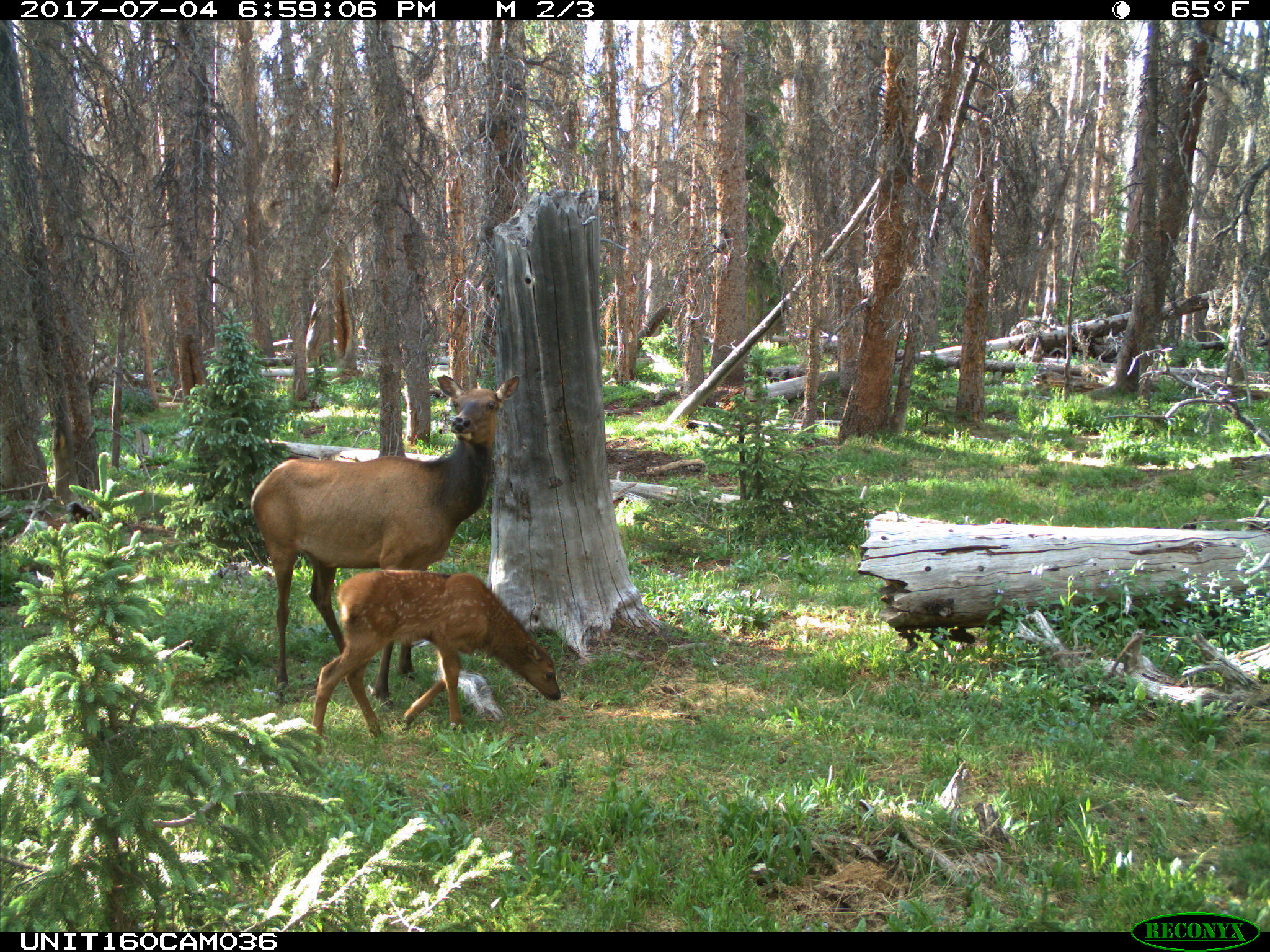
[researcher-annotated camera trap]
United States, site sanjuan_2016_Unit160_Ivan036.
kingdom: Animalia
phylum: Chordata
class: Mammalia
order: Artiodactyla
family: Cervidae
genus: Cervus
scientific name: Cervus elaphus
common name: red deer